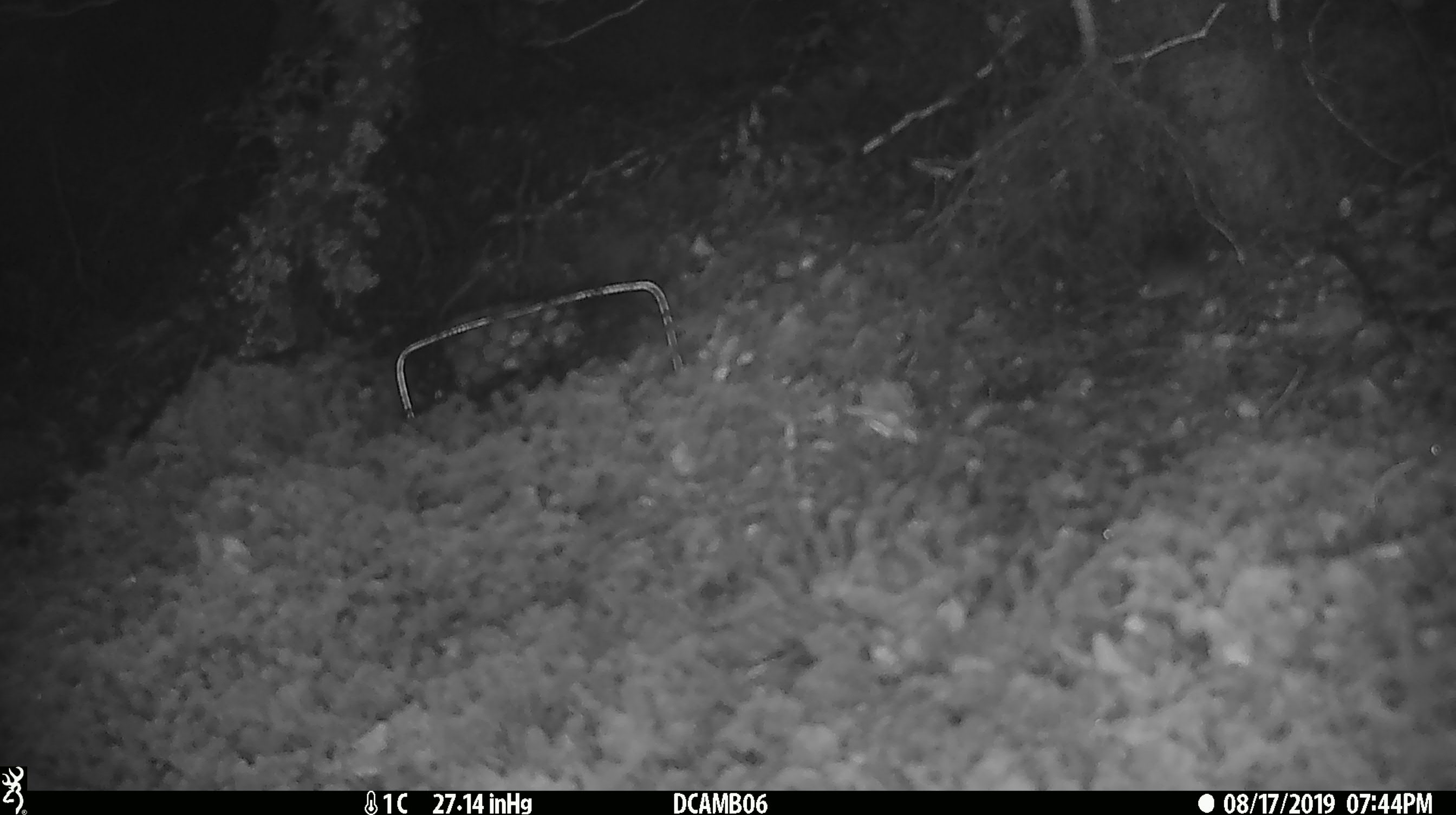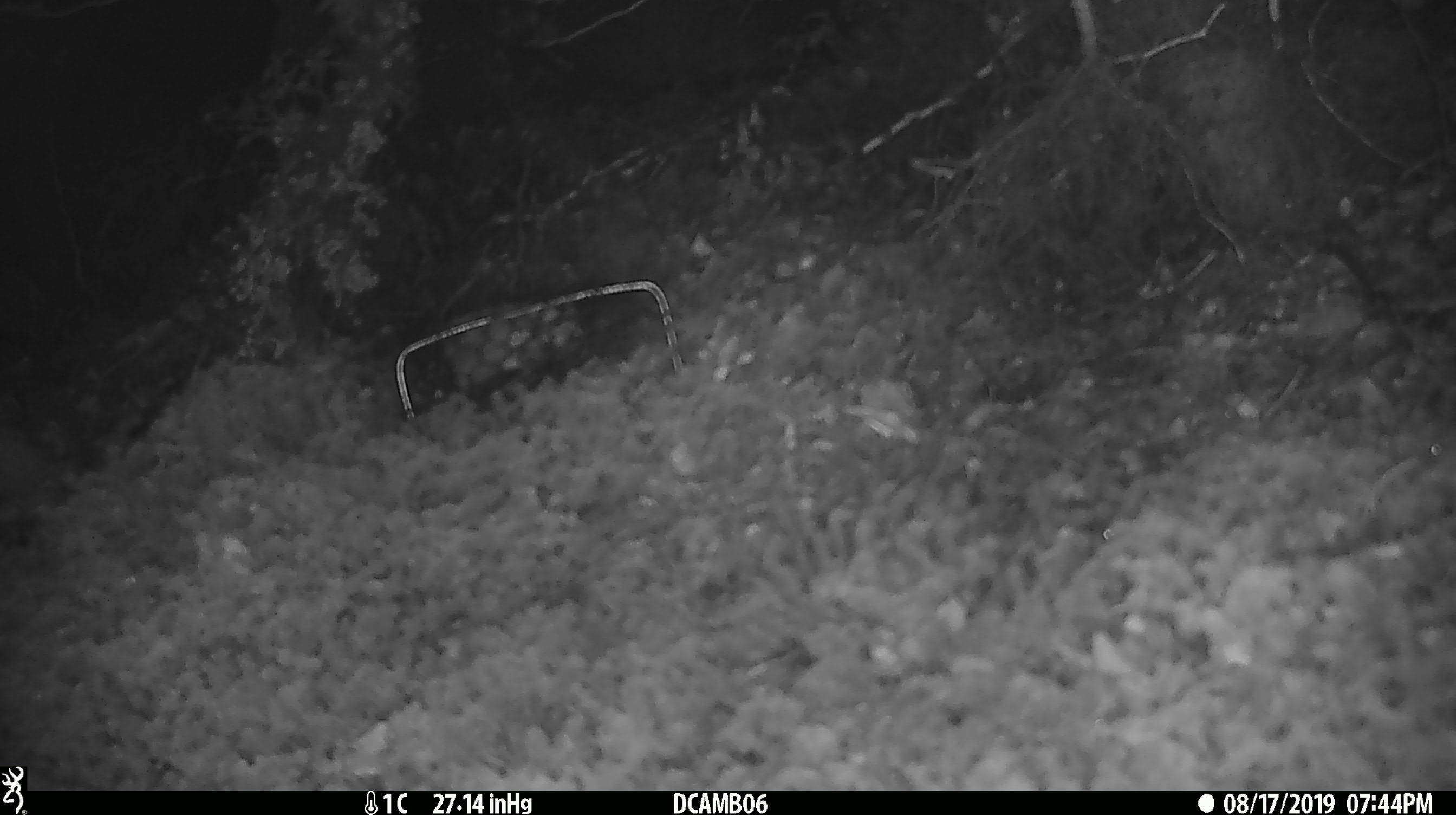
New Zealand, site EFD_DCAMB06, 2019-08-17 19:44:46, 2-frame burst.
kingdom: Animalia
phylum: Chordata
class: Mammalia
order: Rodentia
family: Muridae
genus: Mus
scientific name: Mus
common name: mouse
Mouse (Mus).